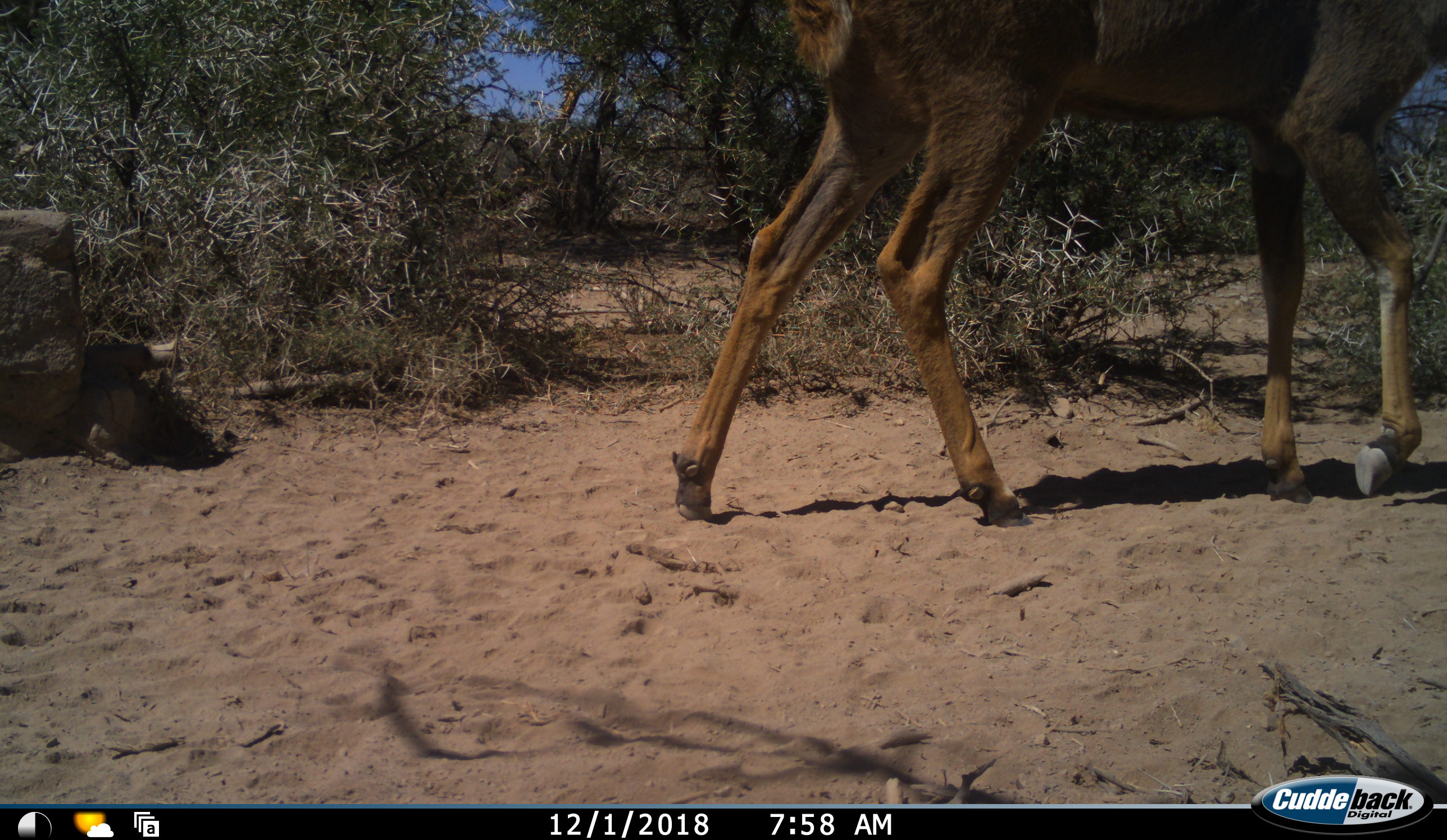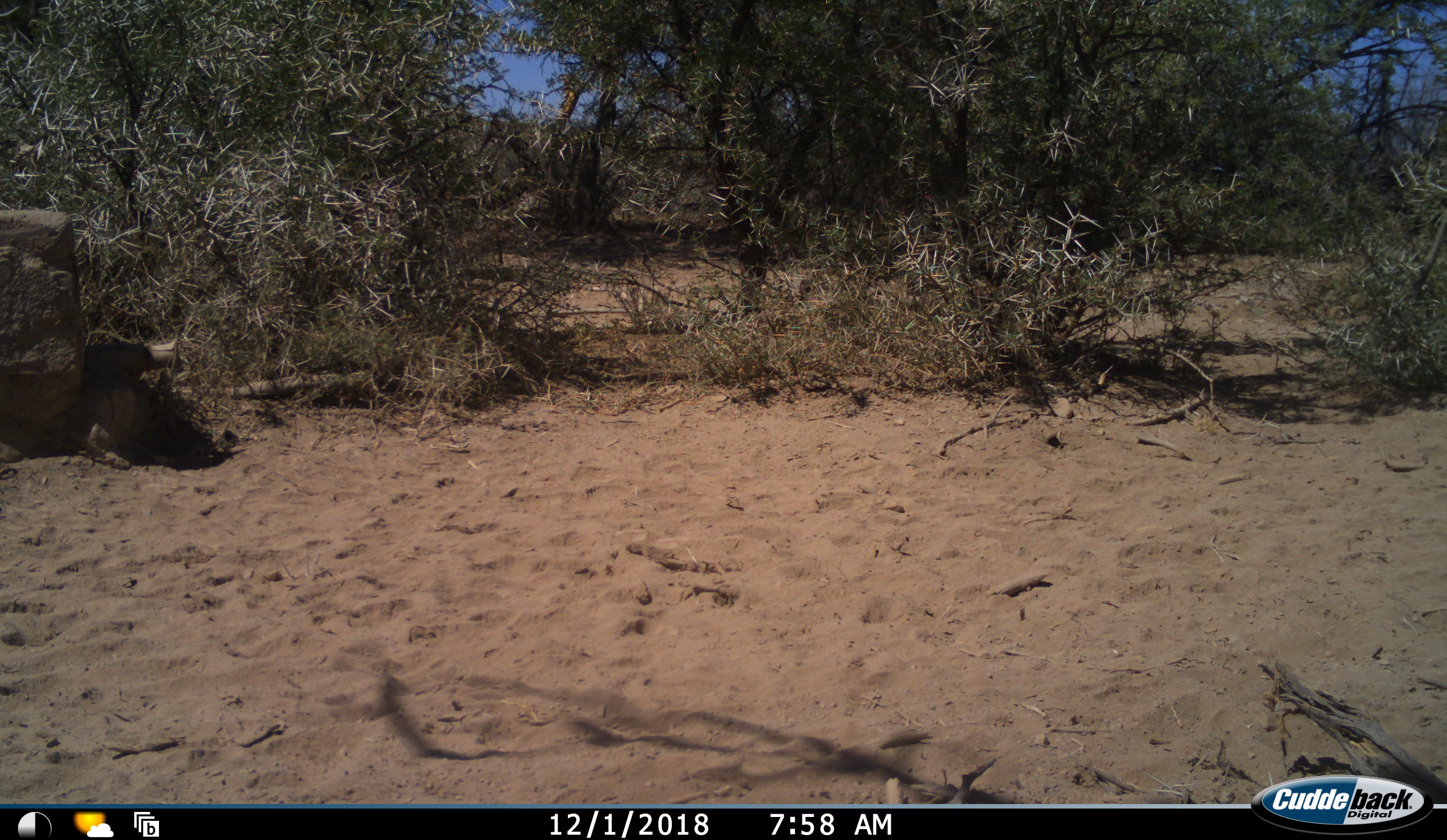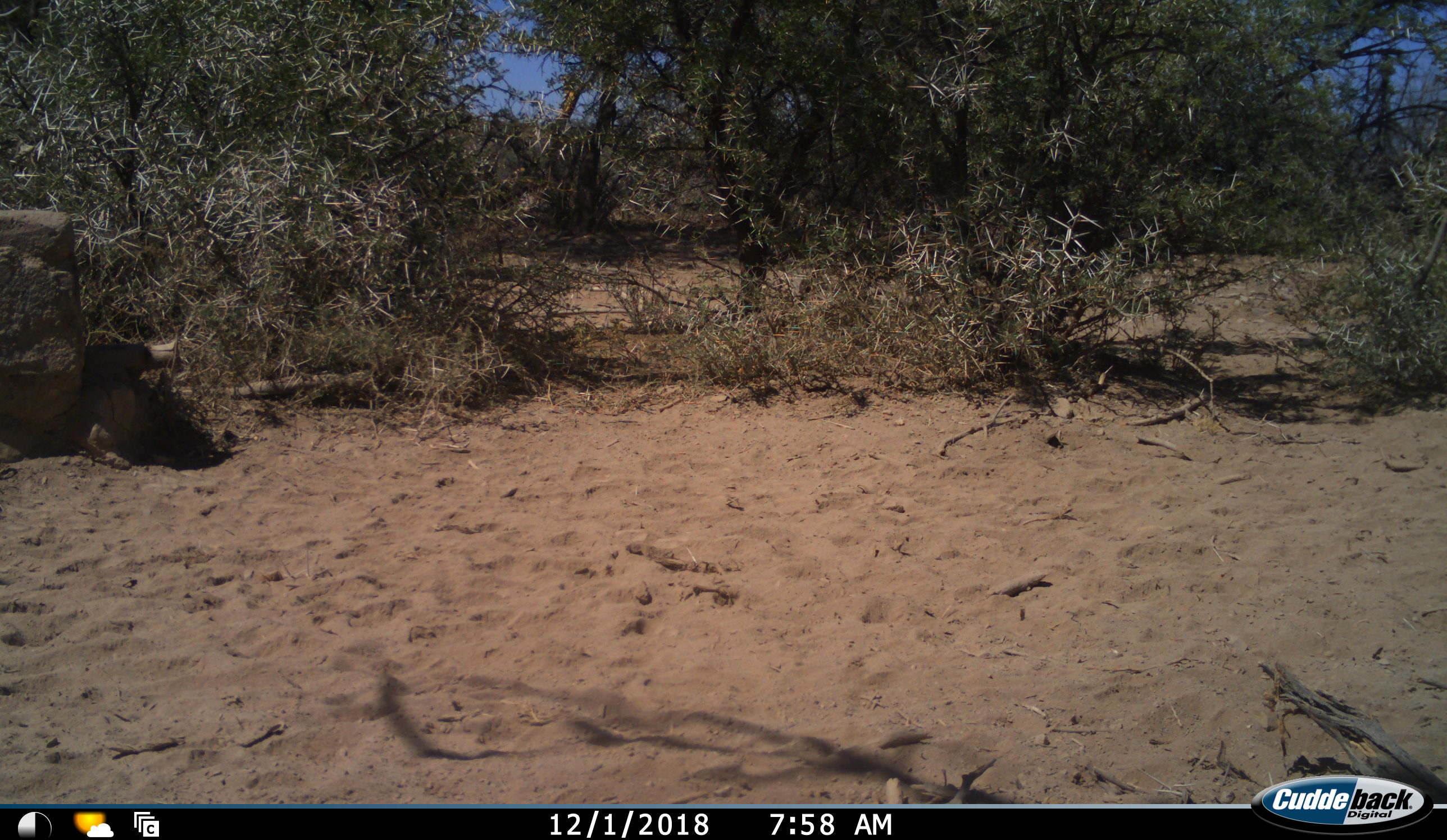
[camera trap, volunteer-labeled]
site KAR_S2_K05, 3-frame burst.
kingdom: Animalia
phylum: Chordata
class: Mammalia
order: Artiodactyla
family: Bovidae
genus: Tragelaphus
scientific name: Tragelaphus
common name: kudu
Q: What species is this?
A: Kudu (Tragelaphus).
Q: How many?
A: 1.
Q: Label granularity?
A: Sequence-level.